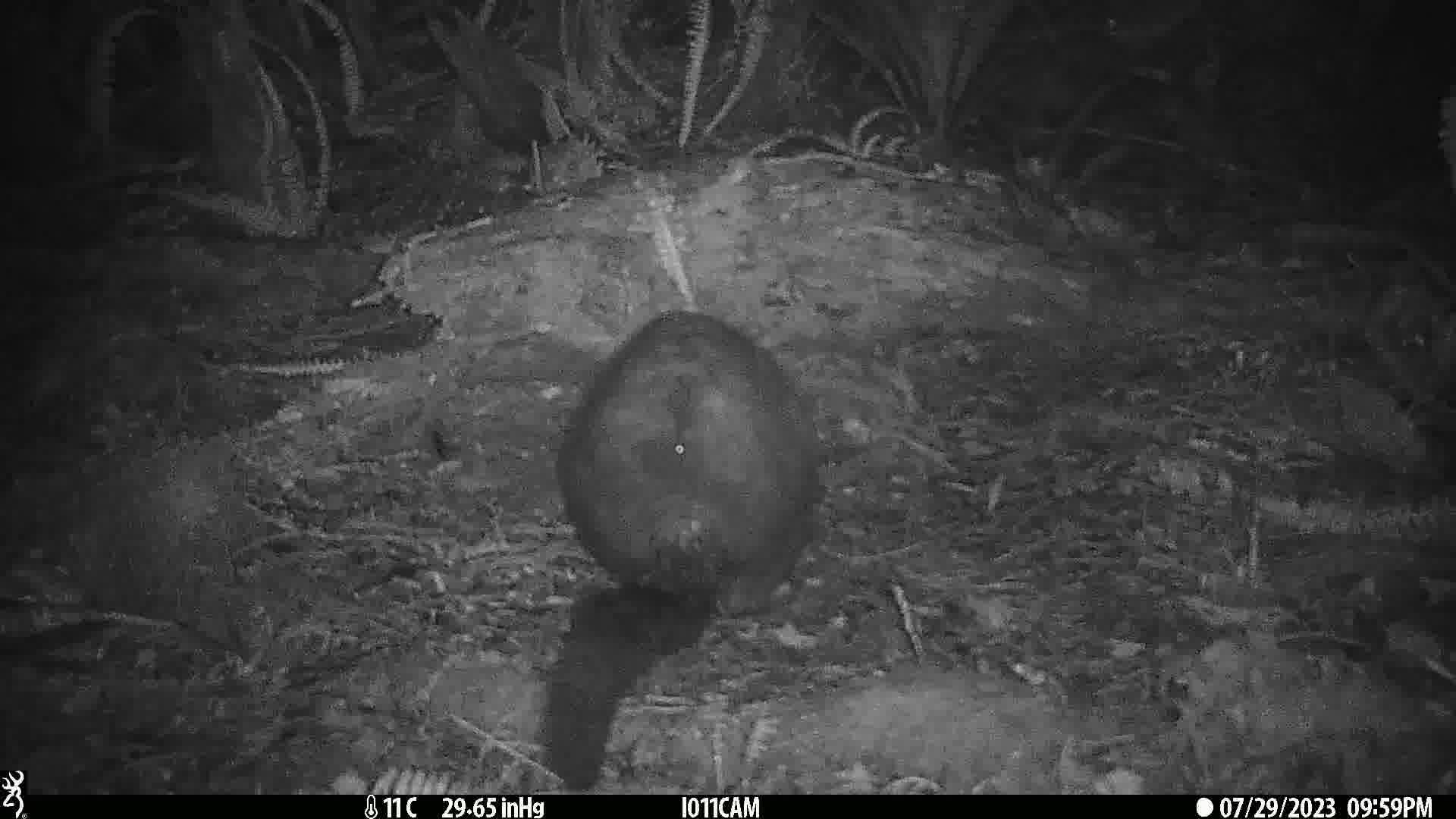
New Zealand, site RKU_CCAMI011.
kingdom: Animalia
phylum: Chordata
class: Mammalia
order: Diprotodontia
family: Phalangeridae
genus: Trichosurus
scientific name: Trichosurus vulpecula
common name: common brushtail possum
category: possum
Possum (common brushtail possum) (Trichosurus vulpecula).